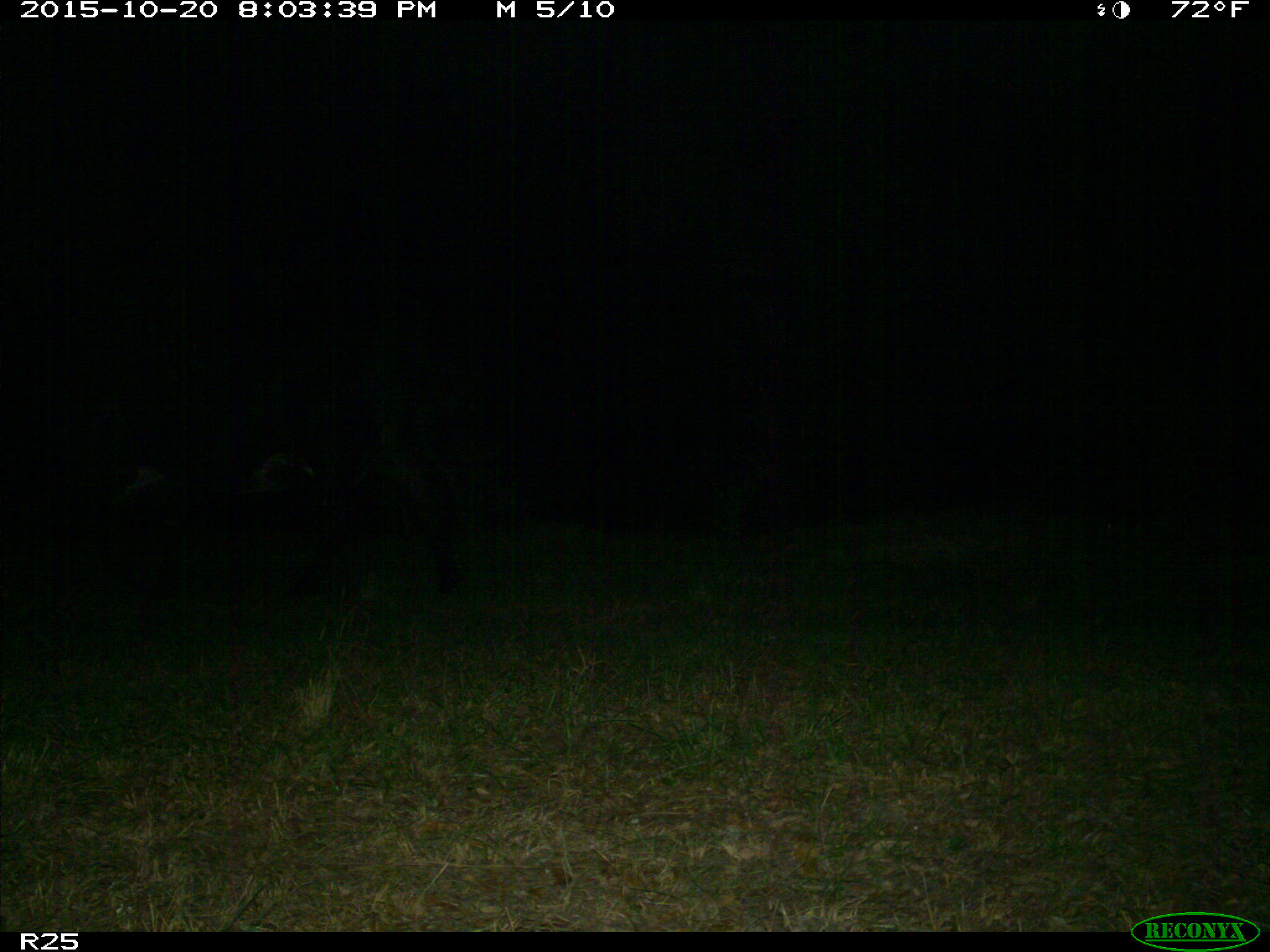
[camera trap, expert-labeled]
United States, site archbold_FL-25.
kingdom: Animalia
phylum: Chordata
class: Mammalia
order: Artiodactyla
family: Bovidae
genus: Bos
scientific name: Bos taurus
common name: domestic cow